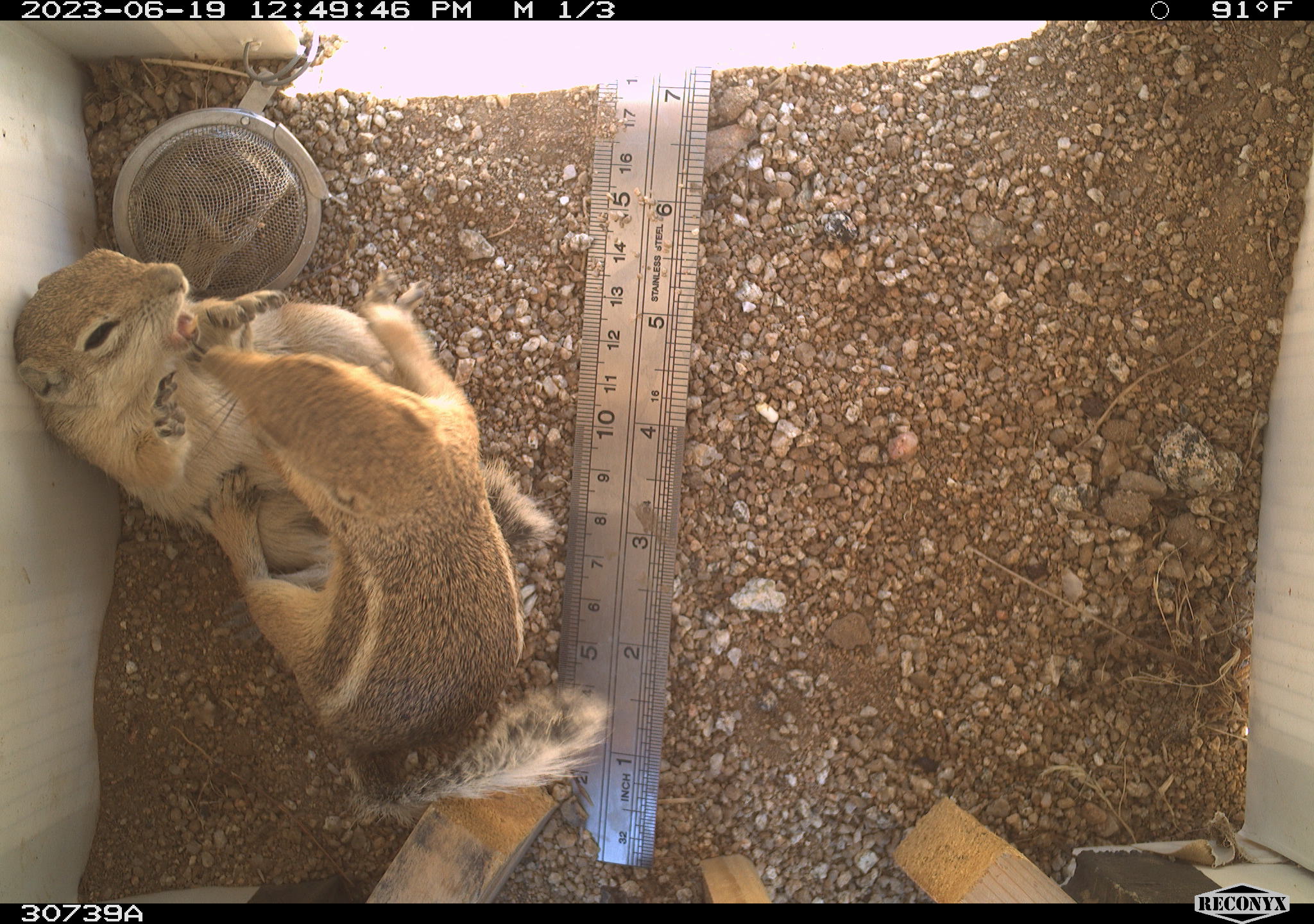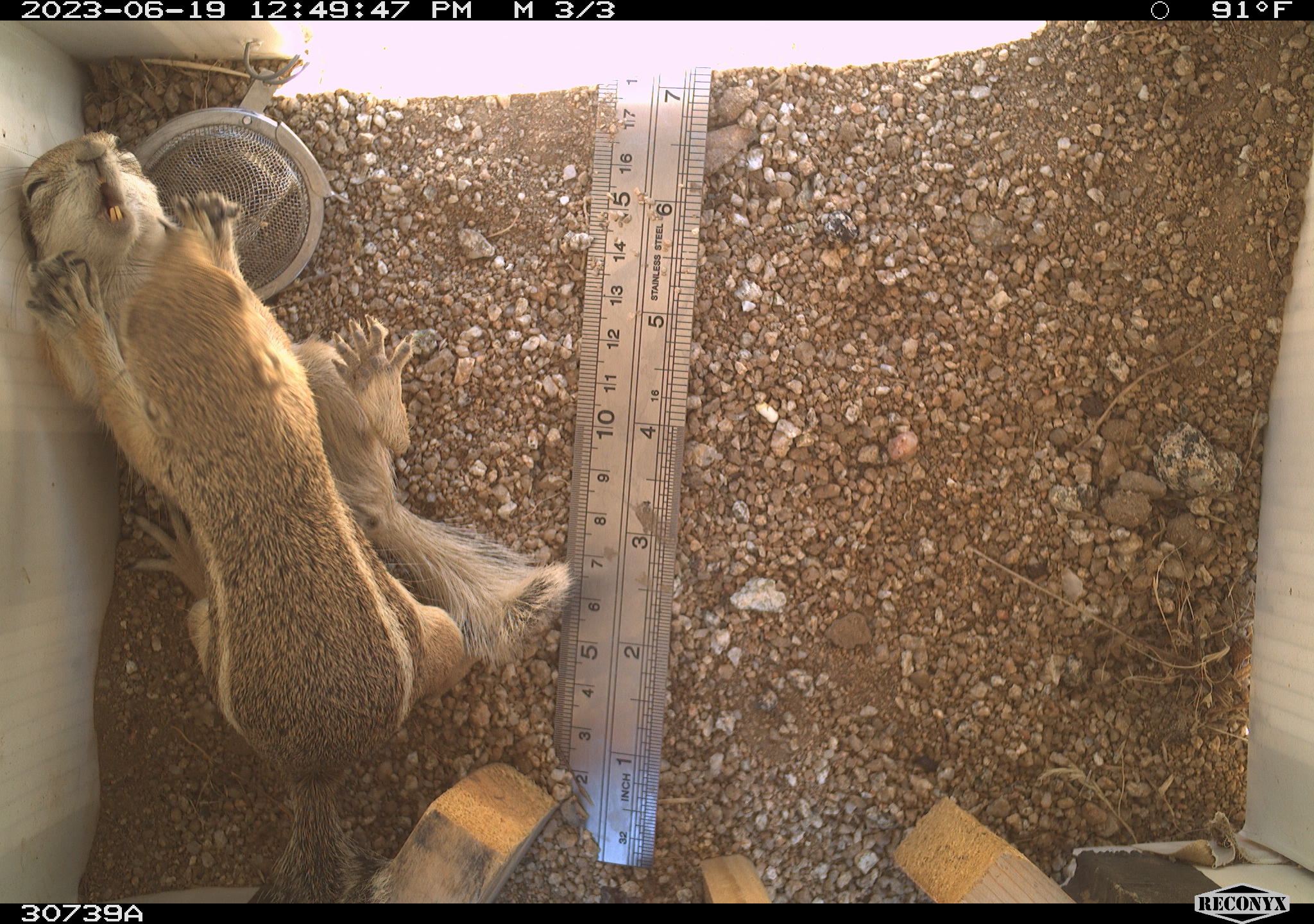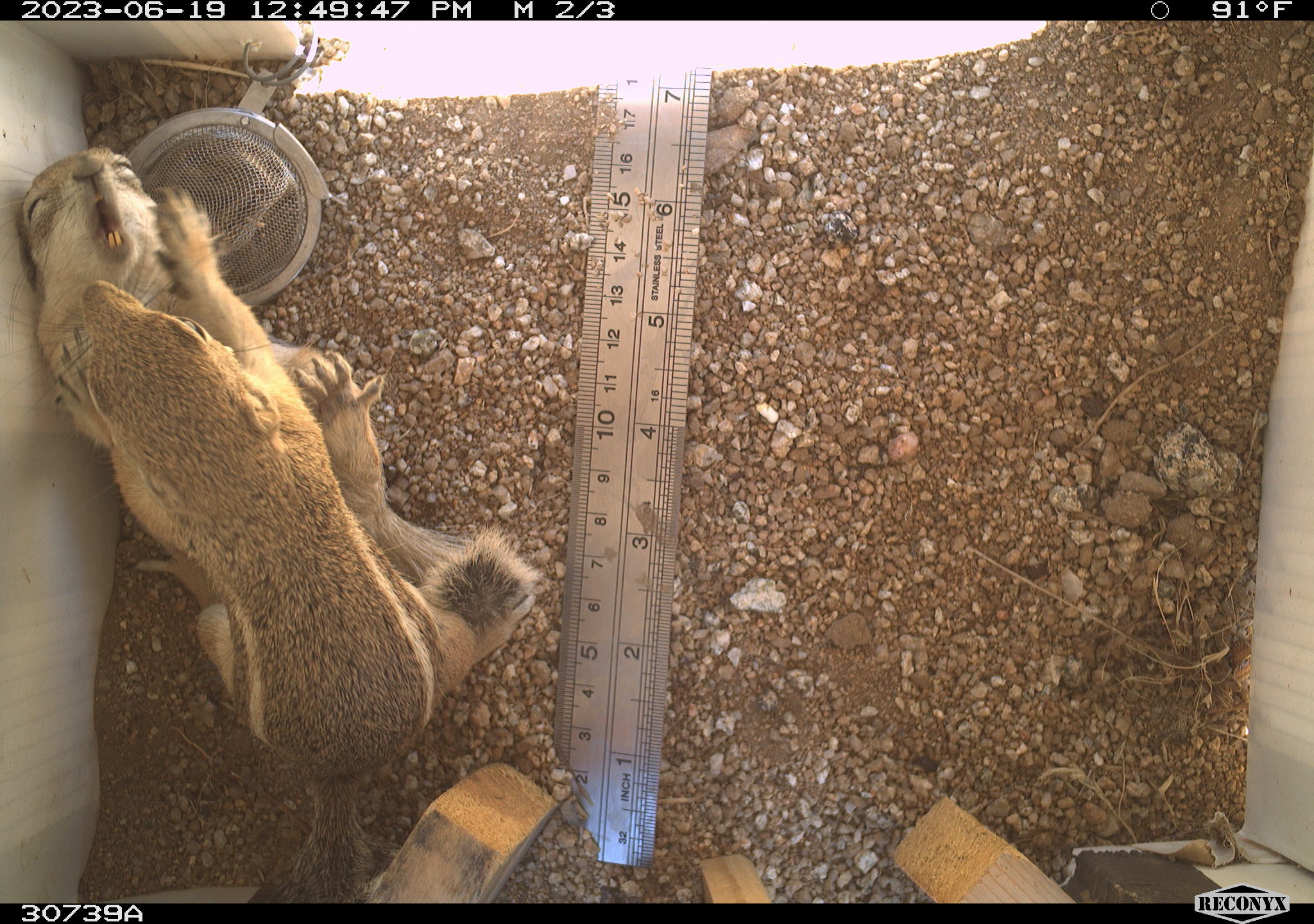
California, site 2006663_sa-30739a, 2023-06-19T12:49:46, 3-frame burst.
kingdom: Animalia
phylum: Chordata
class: Mammalia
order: Rodentia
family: Sciuridae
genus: Ammospermophilus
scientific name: Ammospermophilus leucurus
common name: white-tailed antelope squirrel